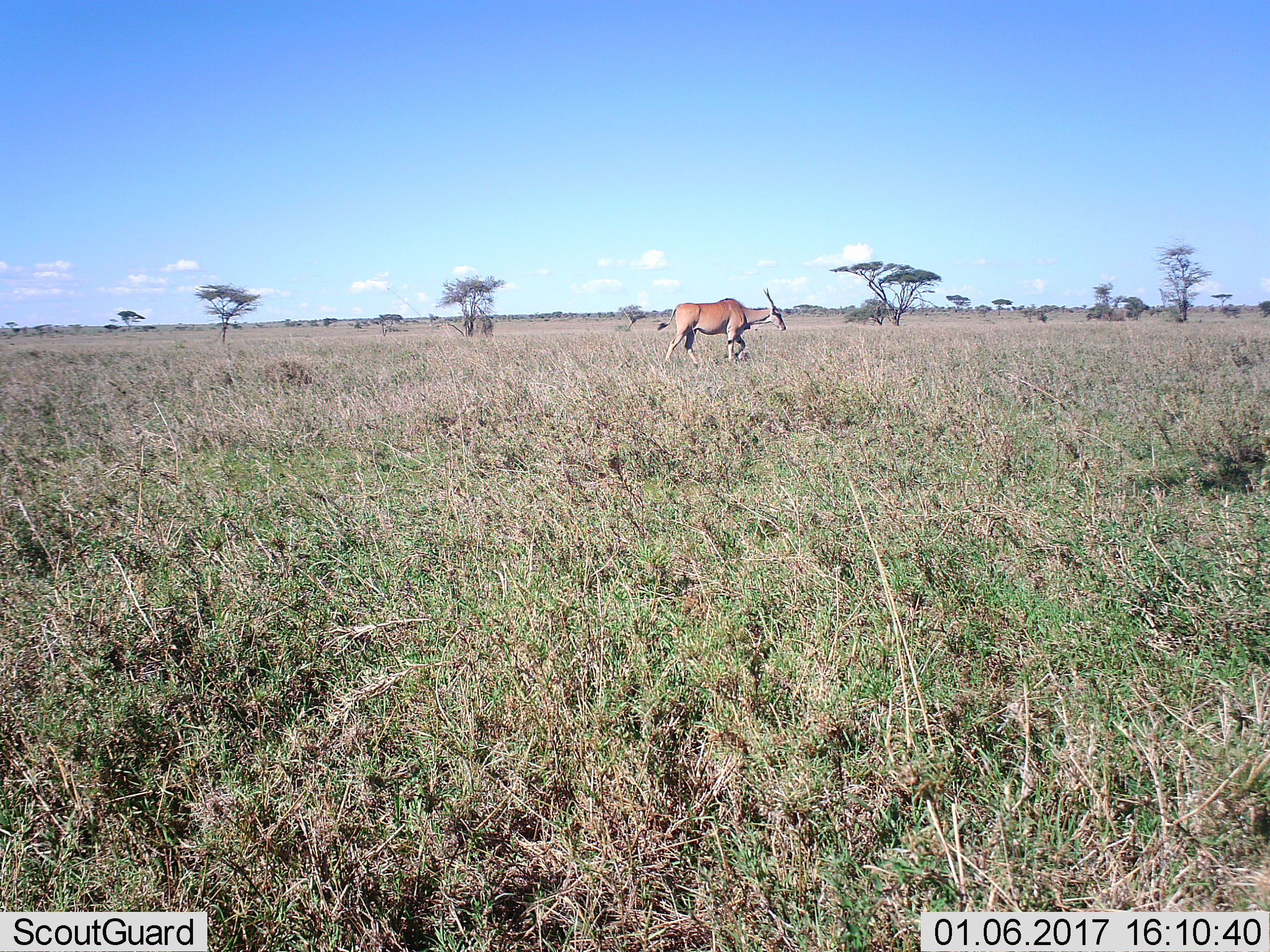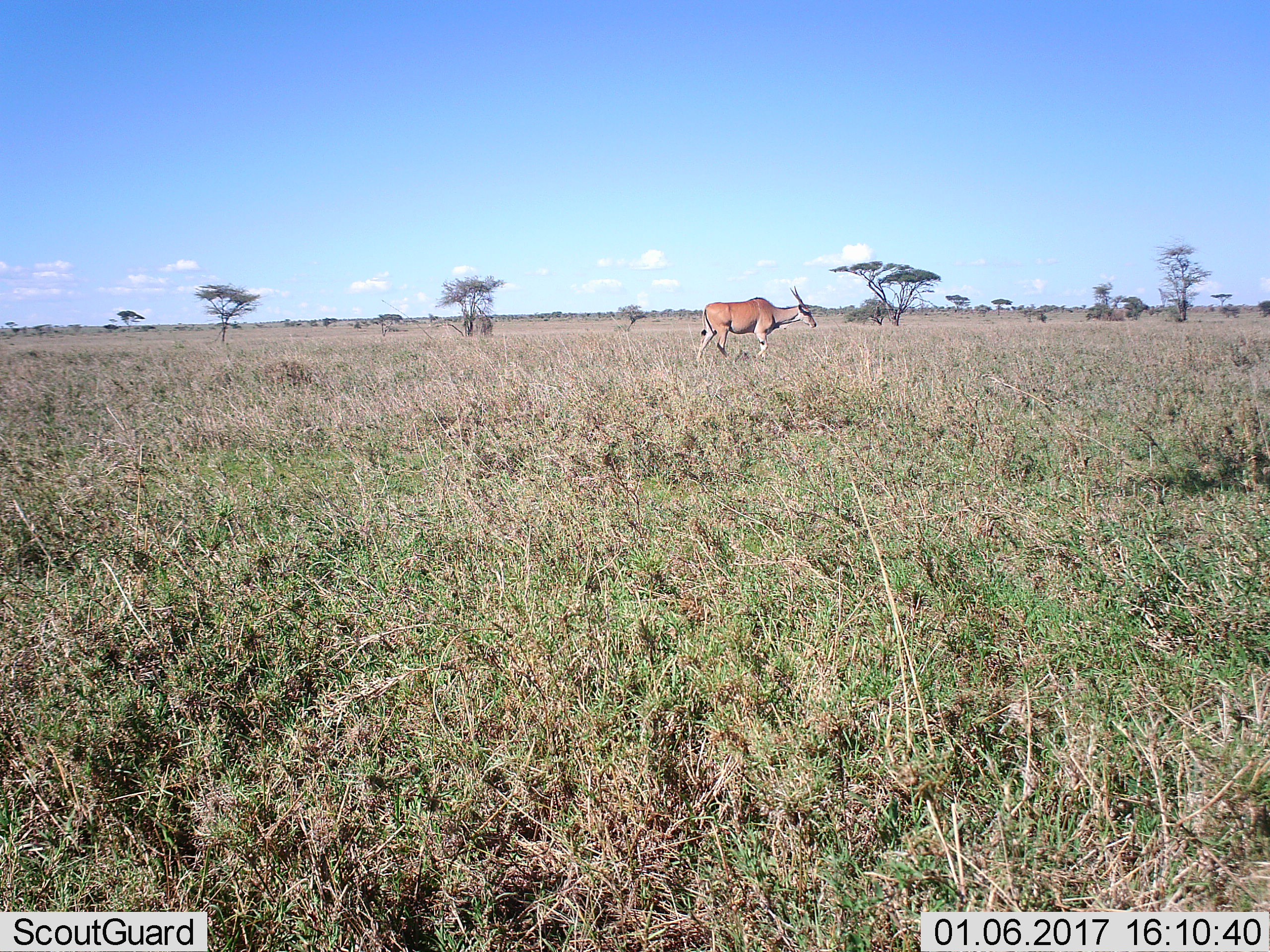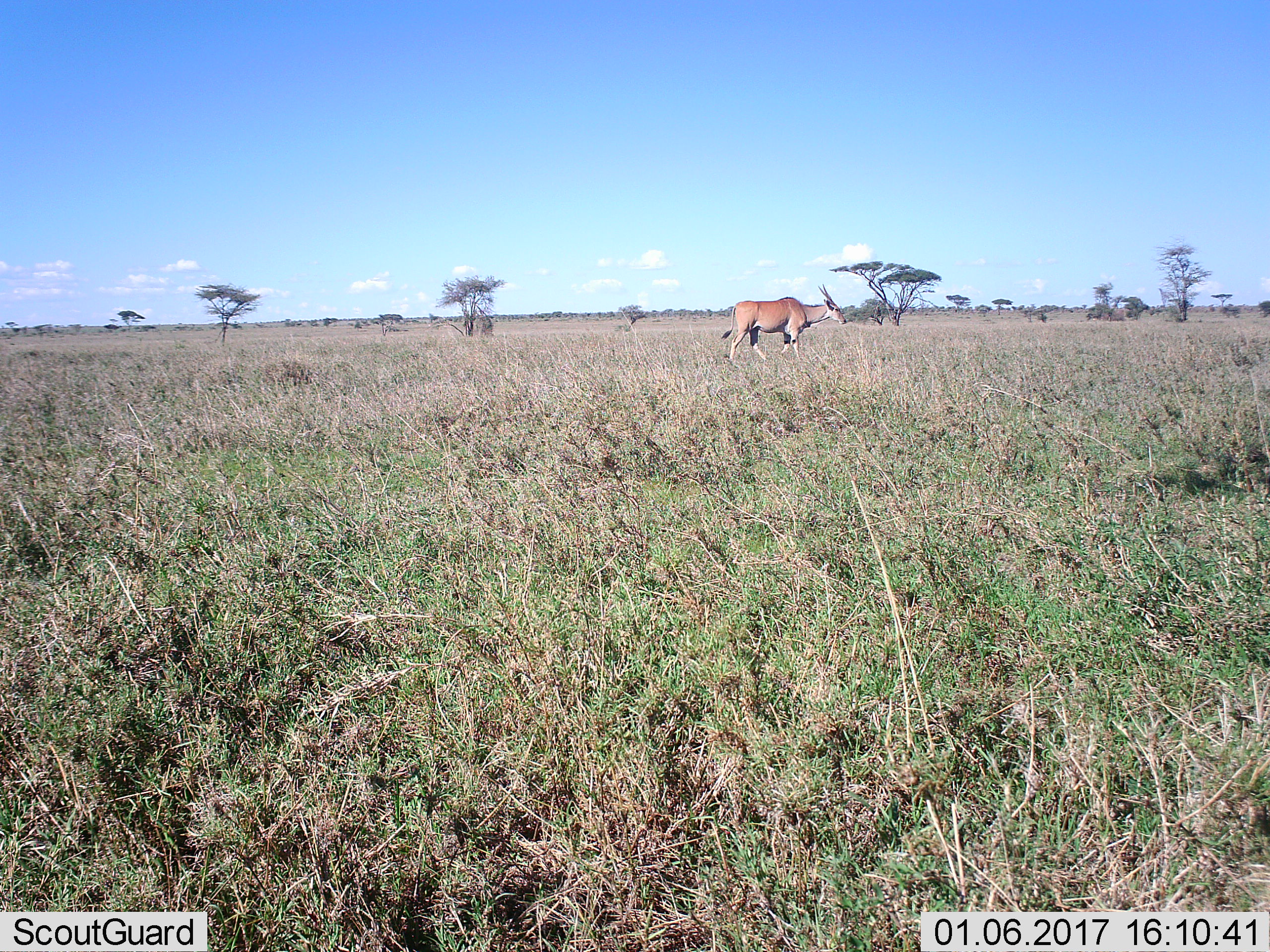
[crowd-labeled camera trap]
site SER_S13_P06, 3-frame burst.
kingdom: Animalia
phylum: Chordata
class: Mammalia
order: Artiodactyla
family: Bovidae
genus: Tragelaphus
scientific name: Tragelaphus oryx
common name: eland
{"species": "eland (Tragelaphus oryx)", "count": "1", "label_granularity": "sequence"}